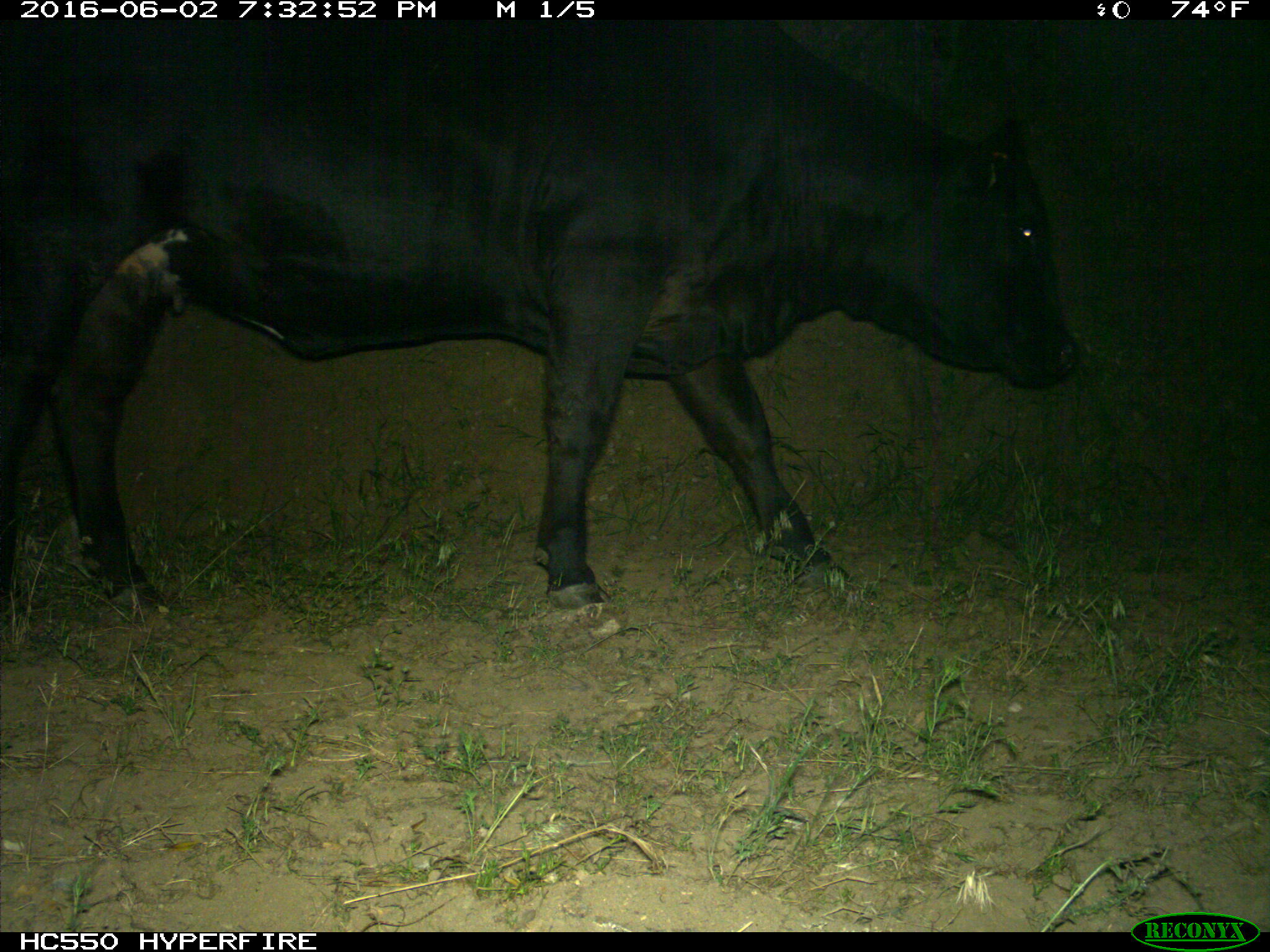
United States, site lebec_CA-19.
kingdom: Animalia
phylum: Chordata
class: Mammalia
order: Artiodactyla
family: Bovidae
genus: Bos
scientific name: Bos taurus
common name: domestic cow